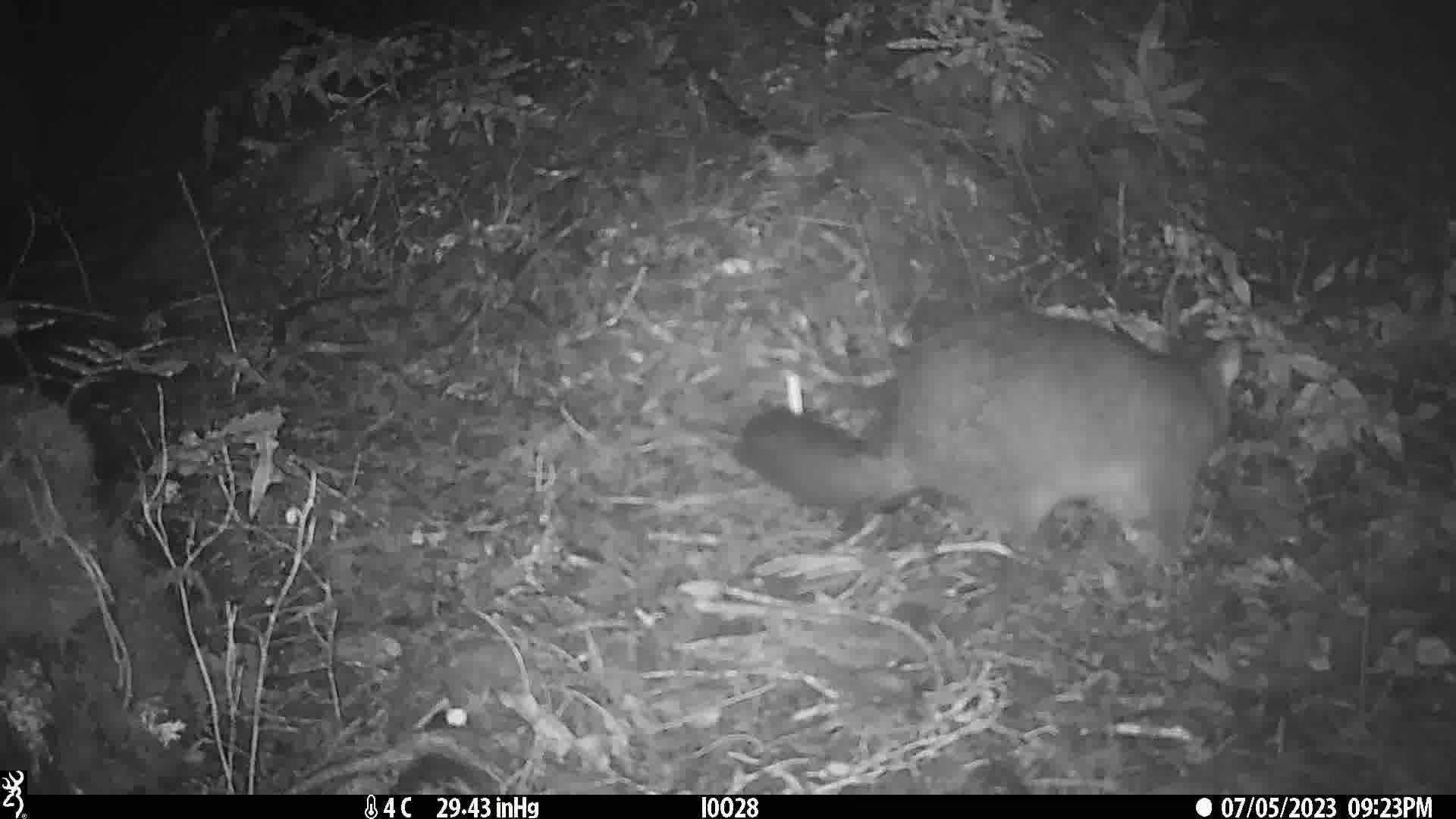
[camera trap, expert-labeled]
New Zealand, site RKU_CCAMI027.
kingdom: Animalia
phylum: Chordata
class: Mammalia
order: Diprotodontia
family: Phalangeridae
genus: Trichosurus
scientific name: Trichosurus vulpecula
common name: common brushtail possum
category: possum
Possum (common brushtail possum) (Trichosurus vulpecula).